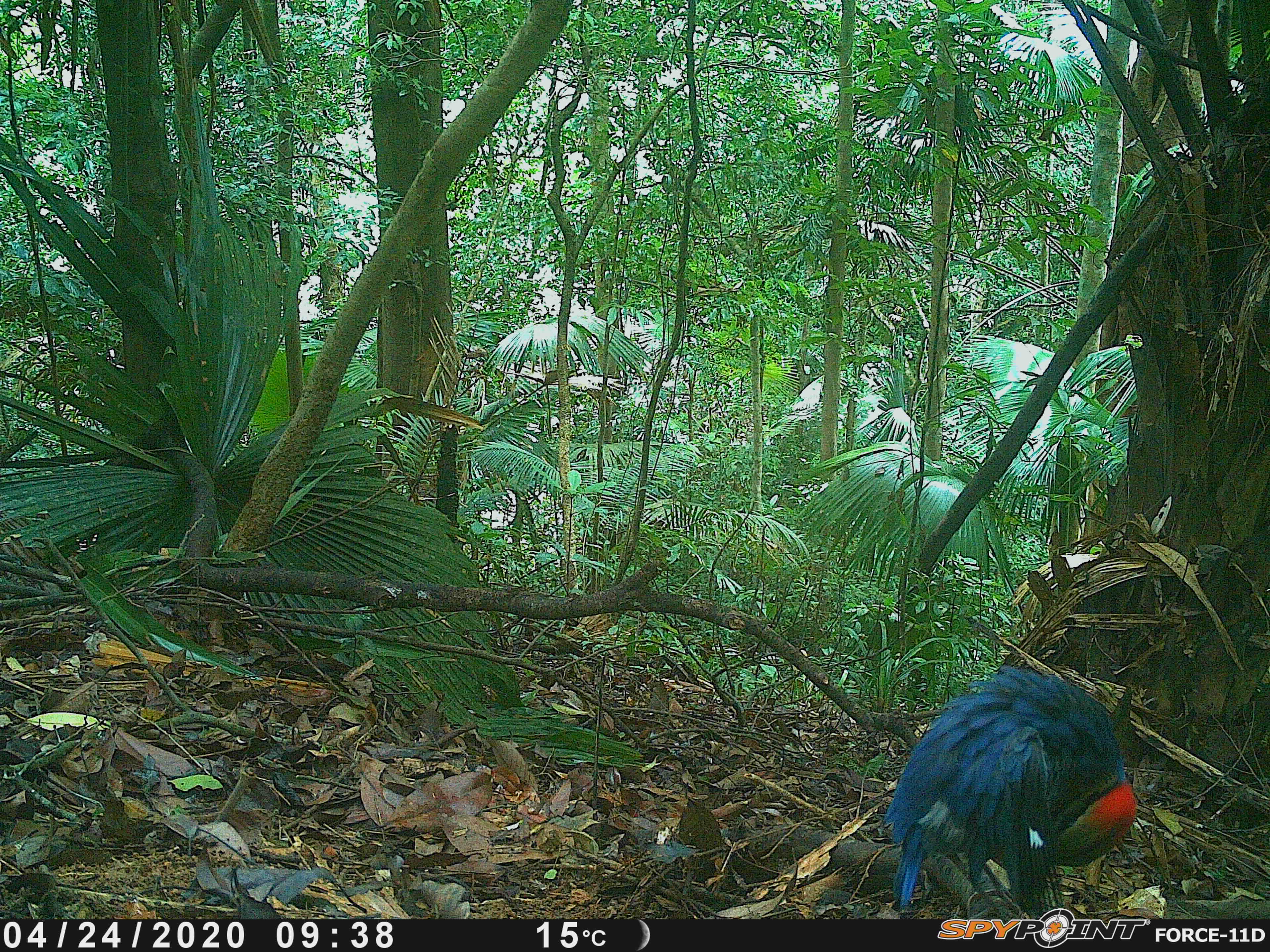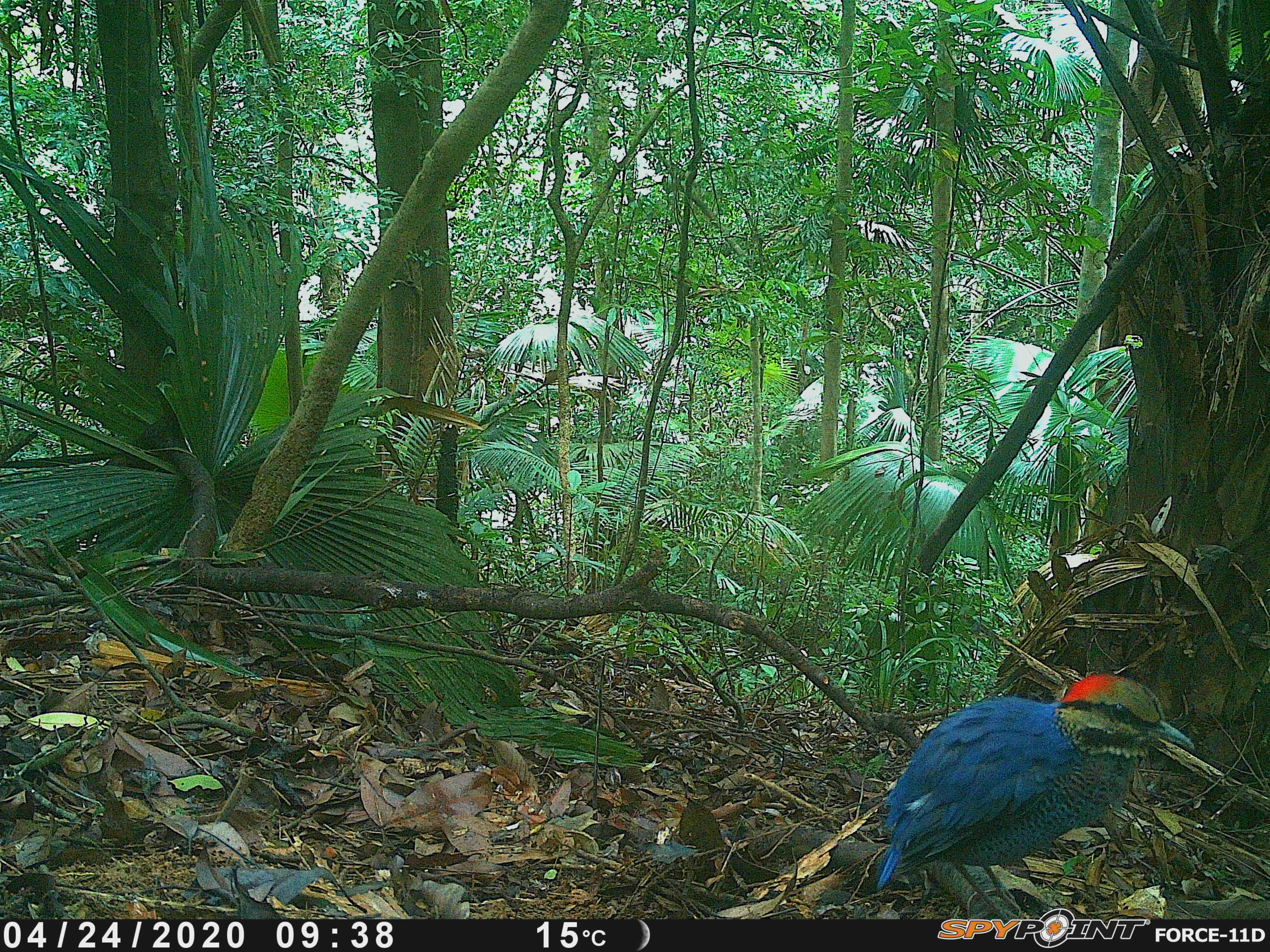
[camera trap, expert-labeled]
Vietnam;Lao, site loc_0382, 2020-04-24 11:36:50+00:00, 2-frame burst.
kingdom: Animalia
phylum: Chordata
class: Aves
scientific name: Aves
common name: bird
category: unidentified bird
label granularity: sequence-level